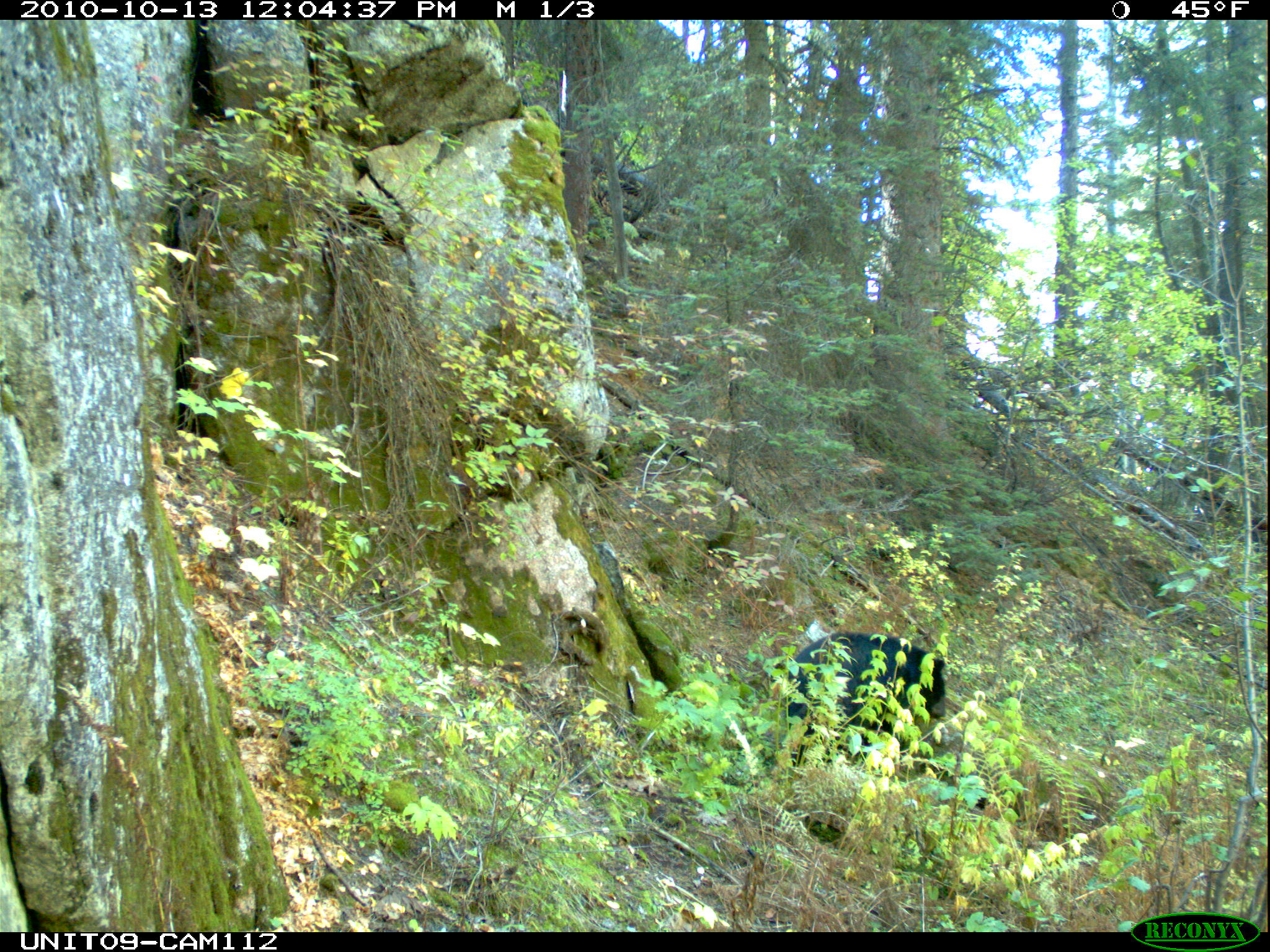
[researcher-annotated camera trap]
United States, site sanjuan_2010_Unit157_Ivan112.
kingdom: Animalia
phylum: Chordata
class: Mammalia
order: Carnivora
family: Ursidae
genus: Ursus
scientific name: Ursus americanus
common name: american black bear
Ursus americanus (american black bear).